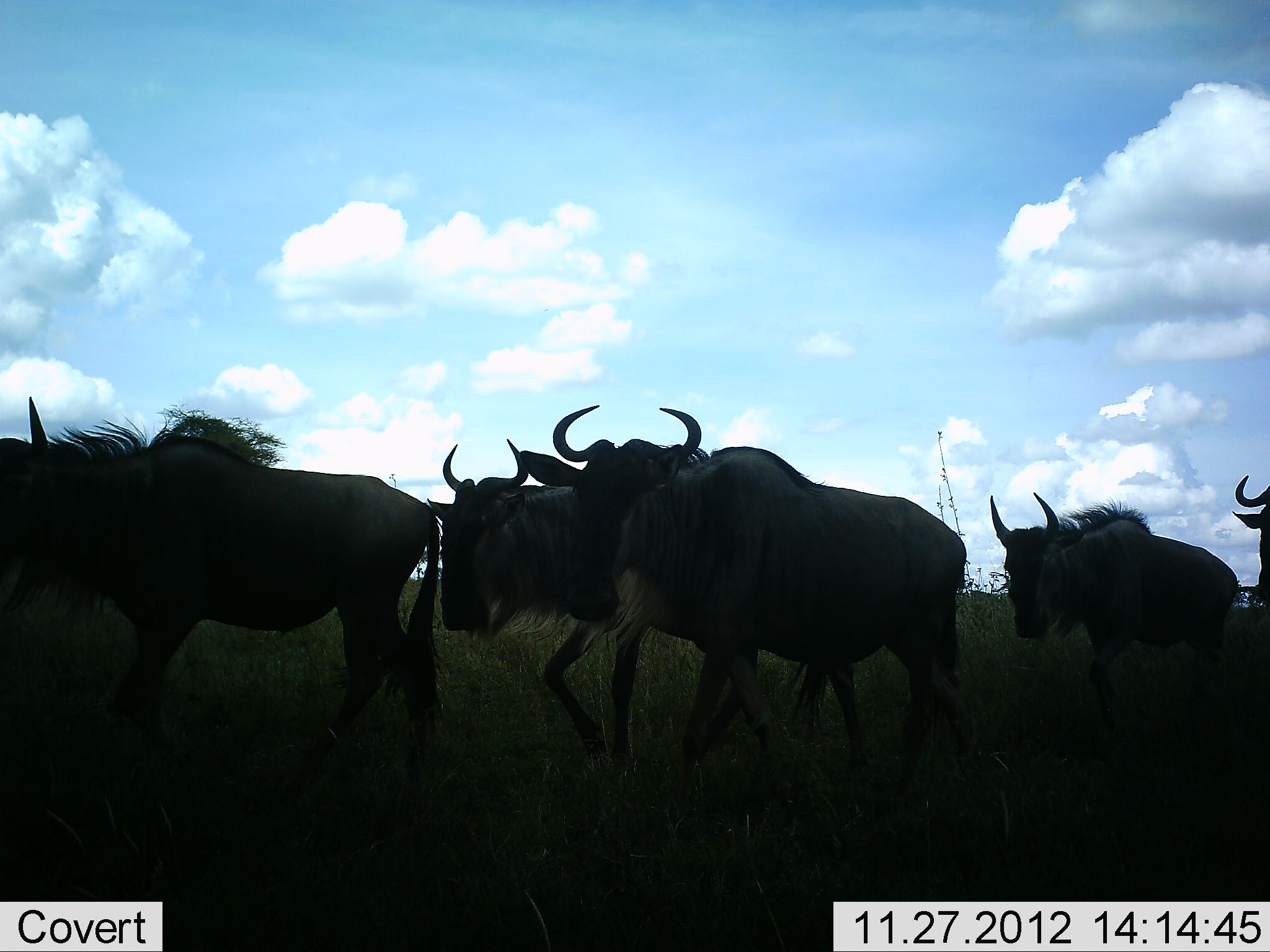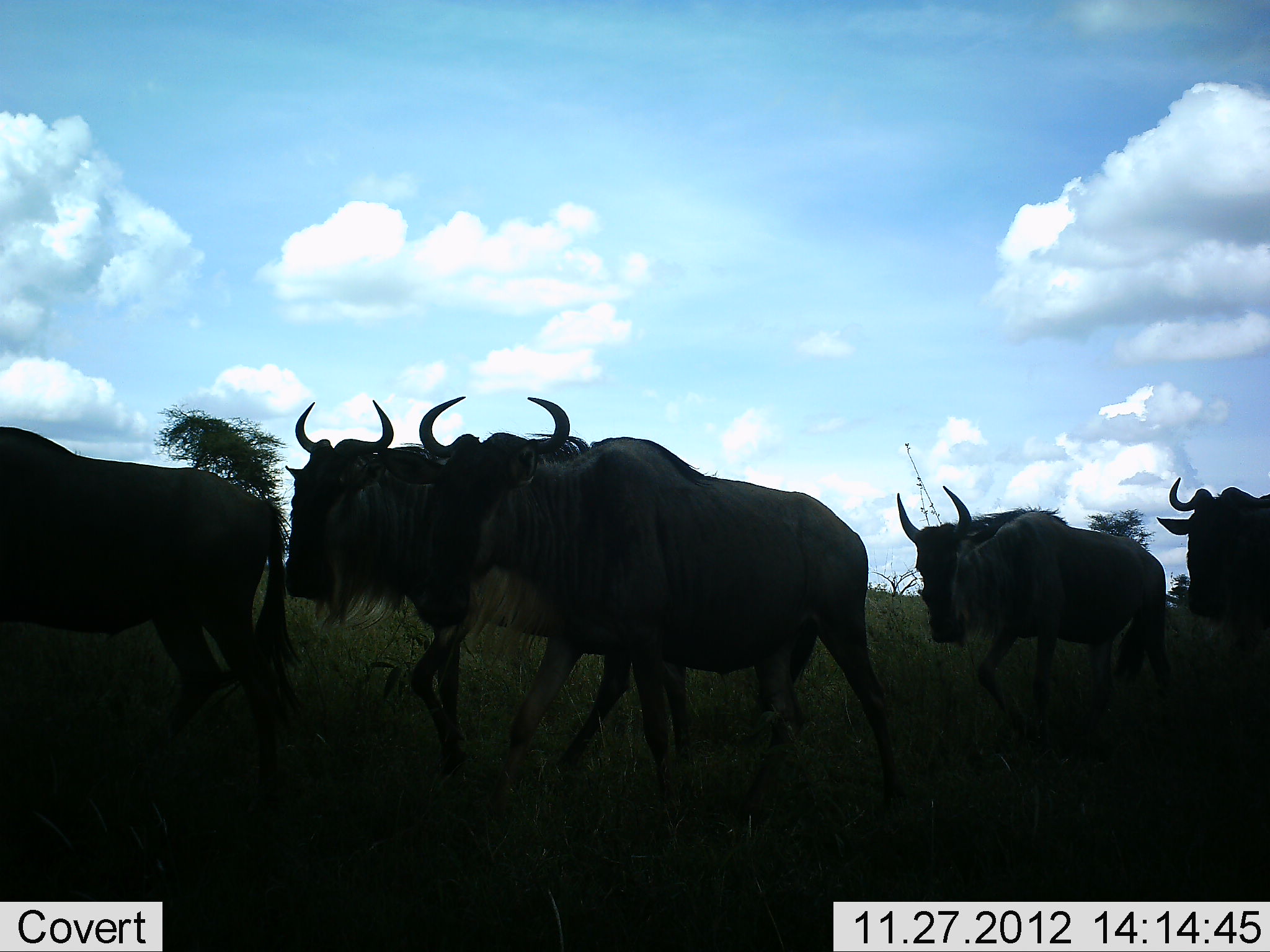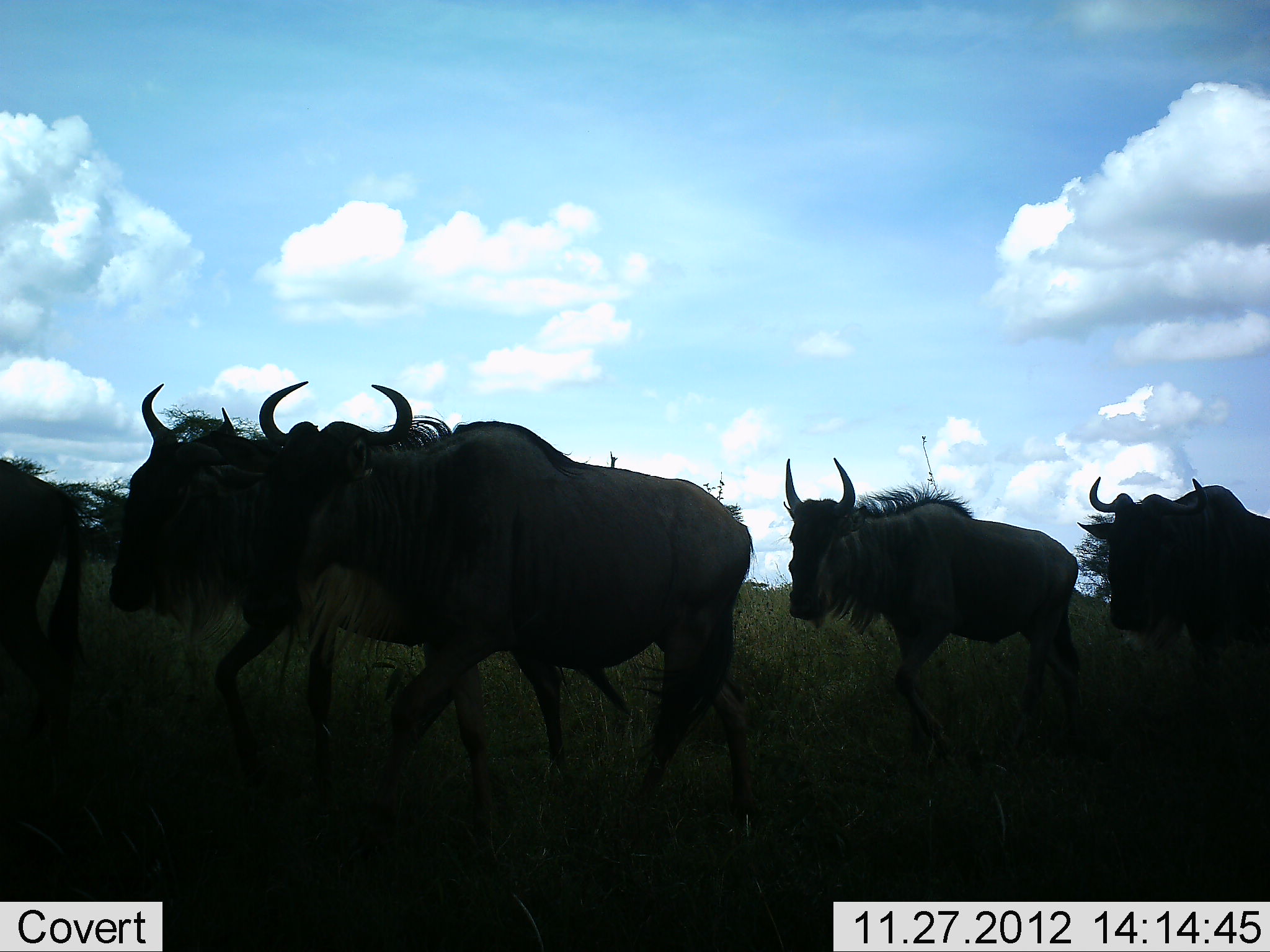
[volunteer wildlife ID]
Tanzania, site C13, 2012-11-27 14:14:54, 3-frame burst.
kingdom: Animalia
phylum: Chordata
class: Mammalia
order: Artiodactyla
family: Bovidae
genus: Connochaetes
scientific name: Connochaetes taurinus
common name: blue wildebeest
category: wildebeest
Wildebeest (blue wildebeest) (Connochaetes taurinus), count 5. Behavior (volunteer vote fractions): standing 0%, resting 0%, moving 100%, interacting 0%. Young present (vote fraction): 10%. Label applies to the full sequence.